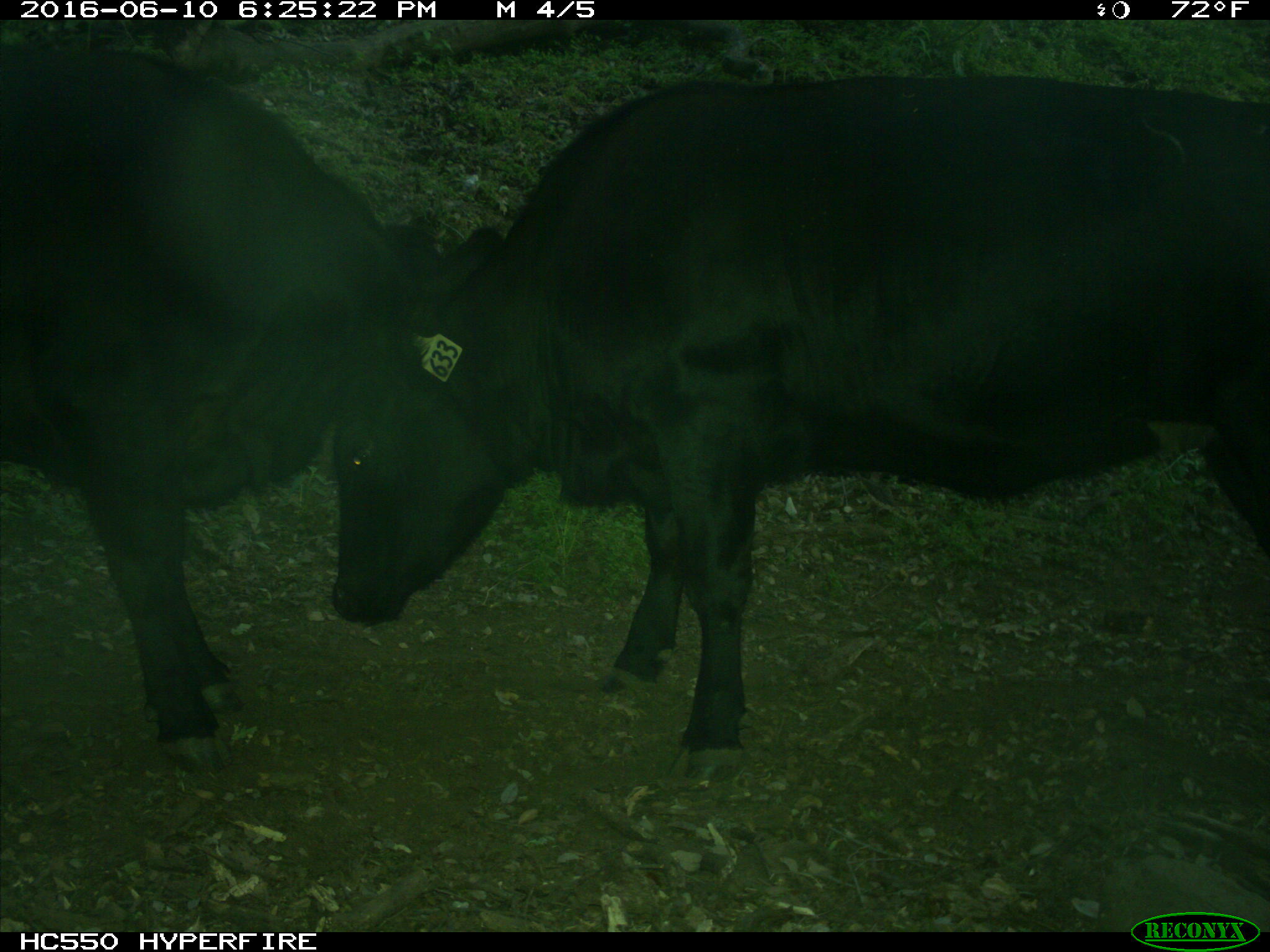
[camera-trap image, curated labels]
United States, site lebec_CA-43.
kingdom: Animalia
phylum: Chordata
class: Mammalia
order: Artiodactyla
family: Bovidae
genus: Bos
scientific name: Bos taurus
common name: domestic cow